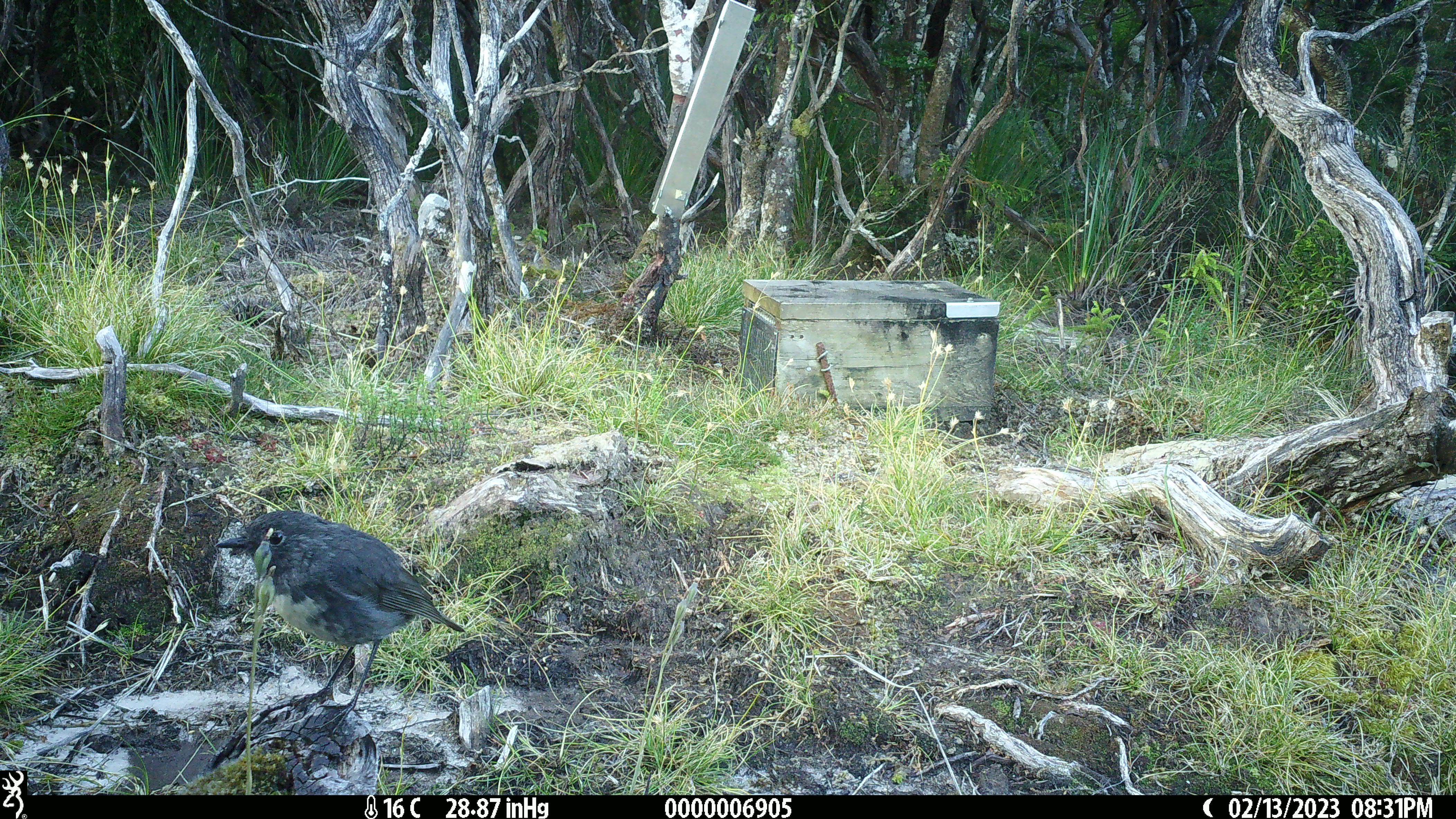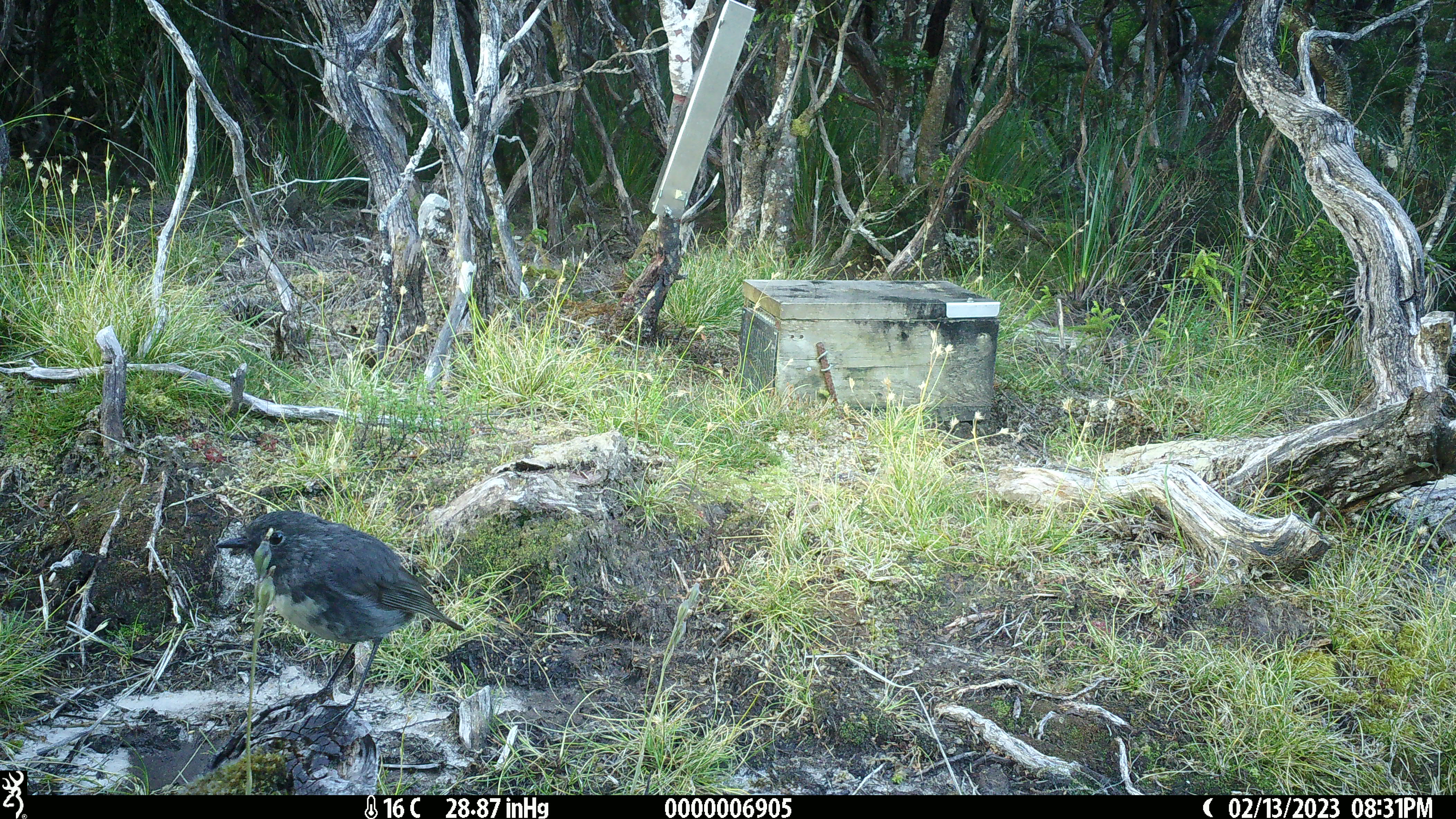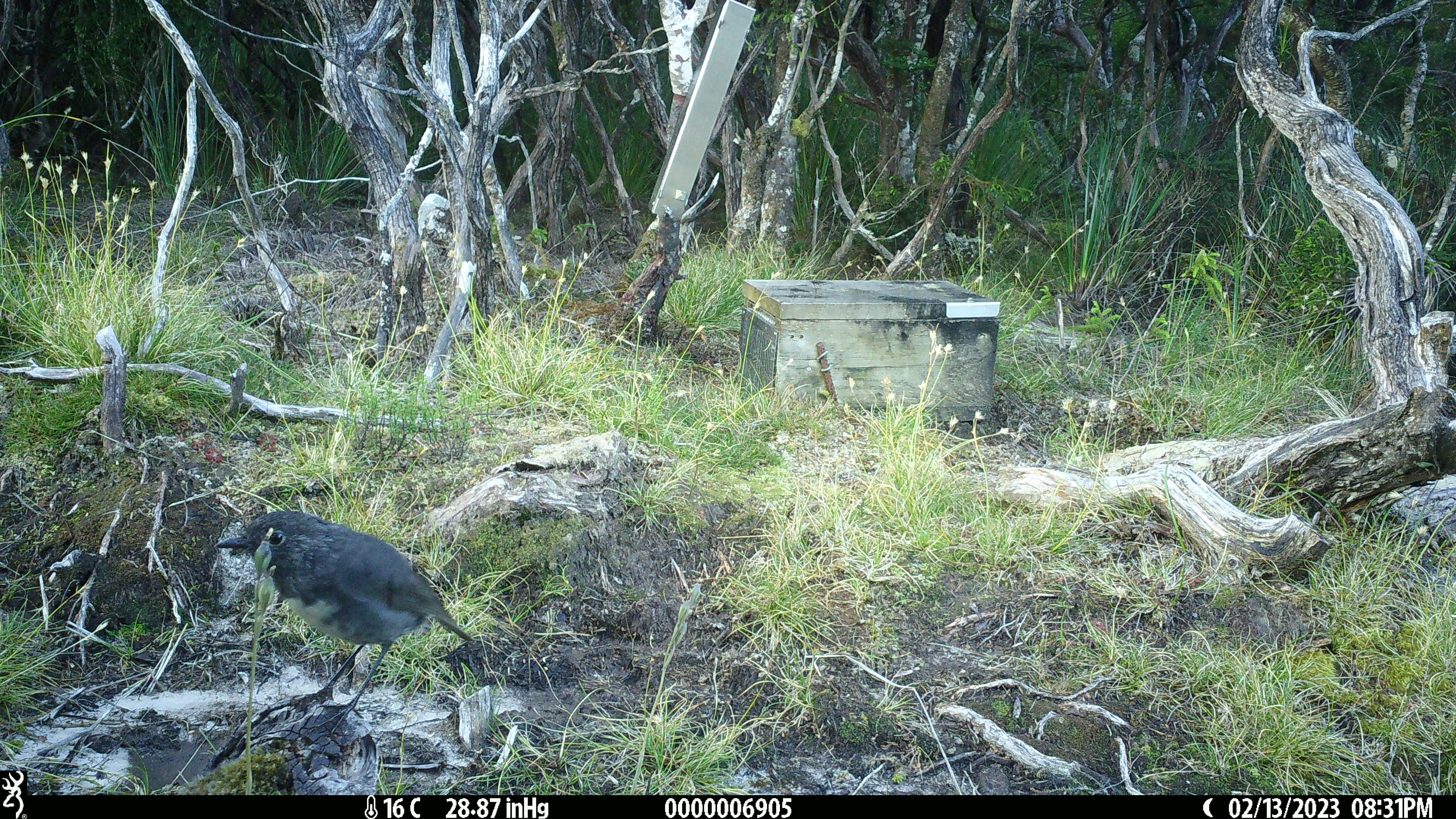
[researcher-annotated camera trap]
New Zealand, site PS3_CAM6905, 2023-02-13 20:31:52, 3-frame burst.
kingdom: Animalia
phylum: Chordata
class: Aves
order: Passeriformes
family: Petroicidae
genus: Petroica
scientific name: Petroica australis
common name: new zealand robin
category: robin